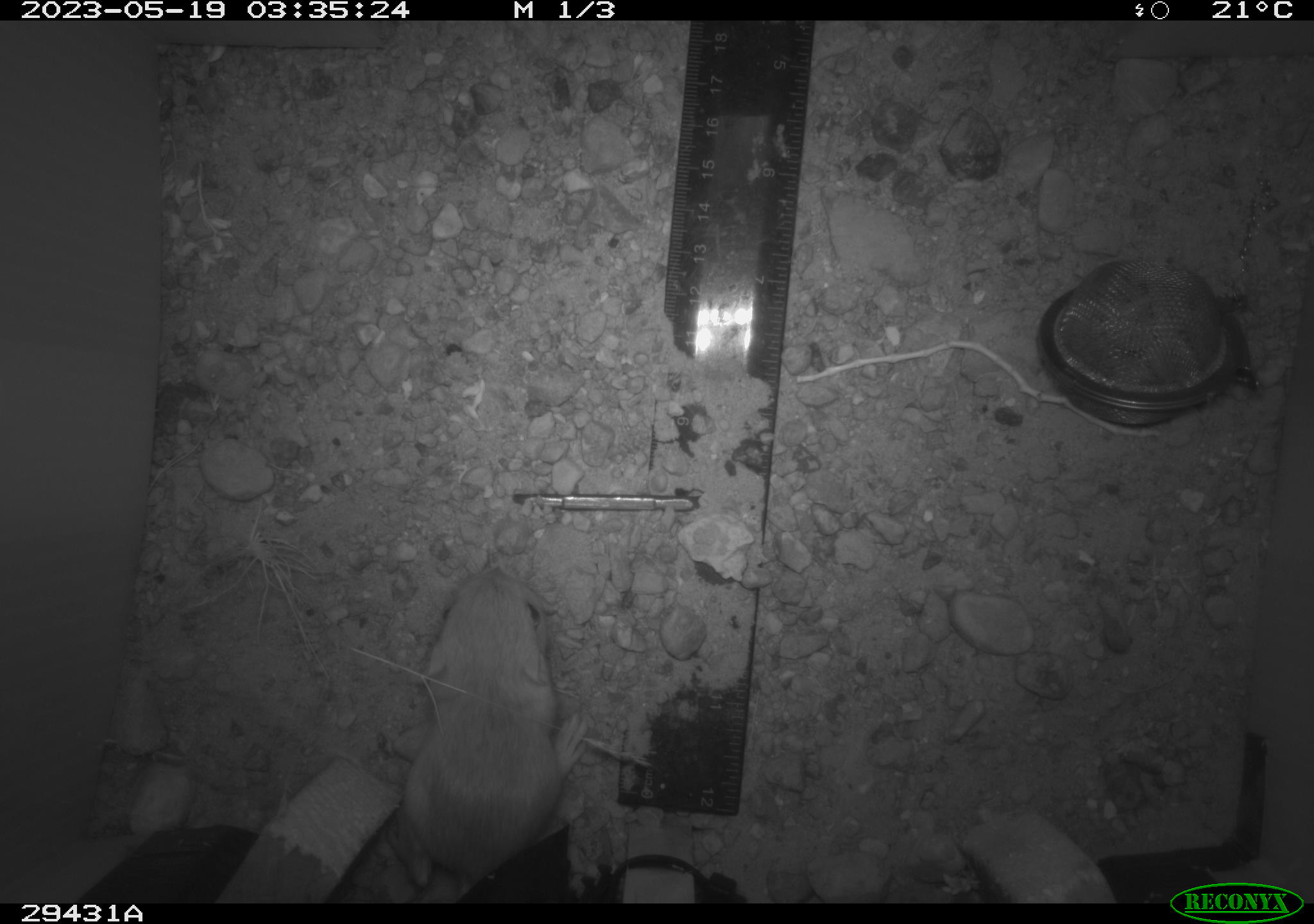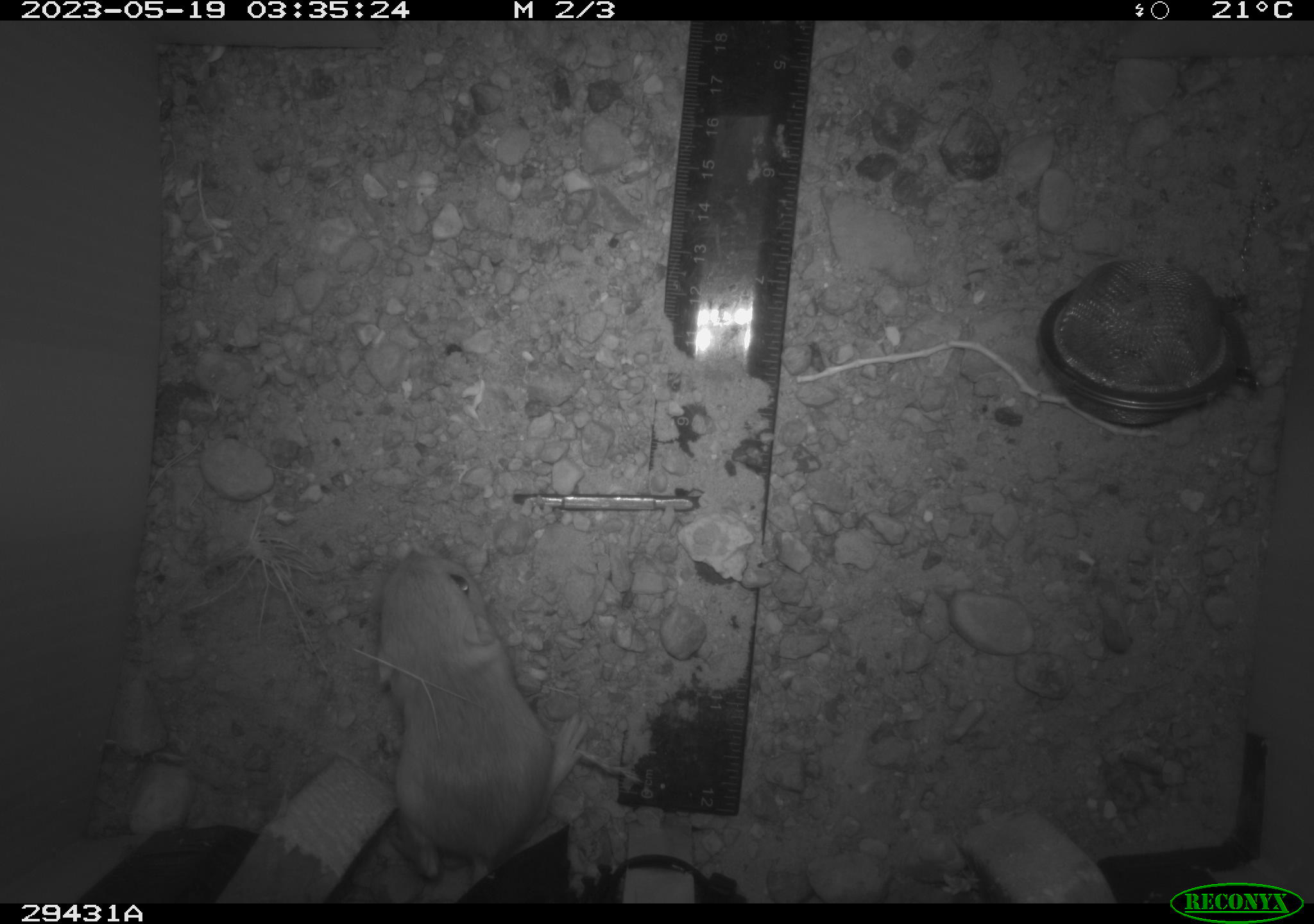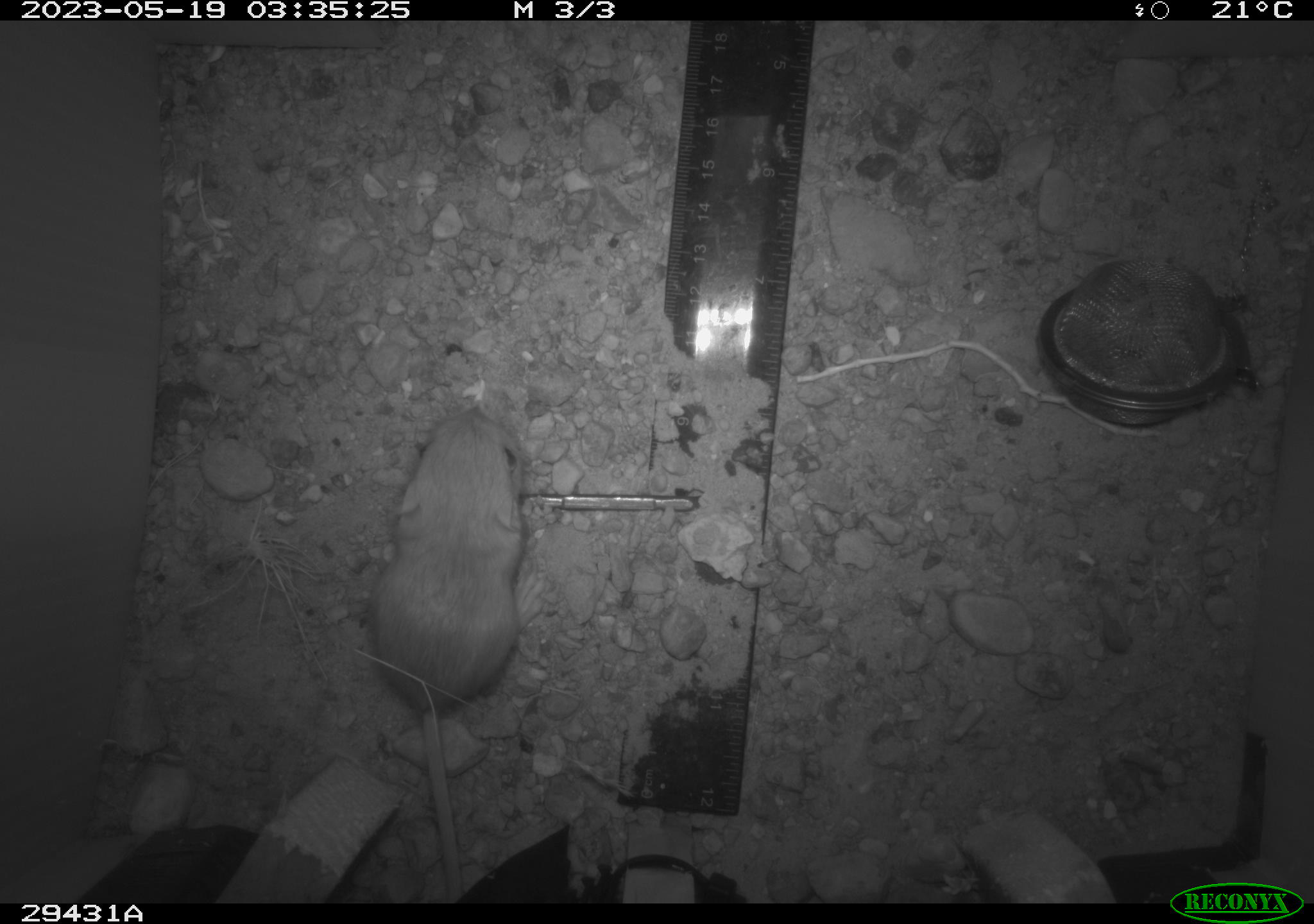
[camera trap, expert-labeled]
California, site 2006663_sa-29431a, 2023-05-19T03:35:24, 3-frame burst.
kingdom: Animalia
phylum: Chordata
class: Mammalia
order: Rodentia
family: Heteromyidae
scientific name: Heteromyidae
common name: kangaroo rats and pocket mice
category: heteromyidae family